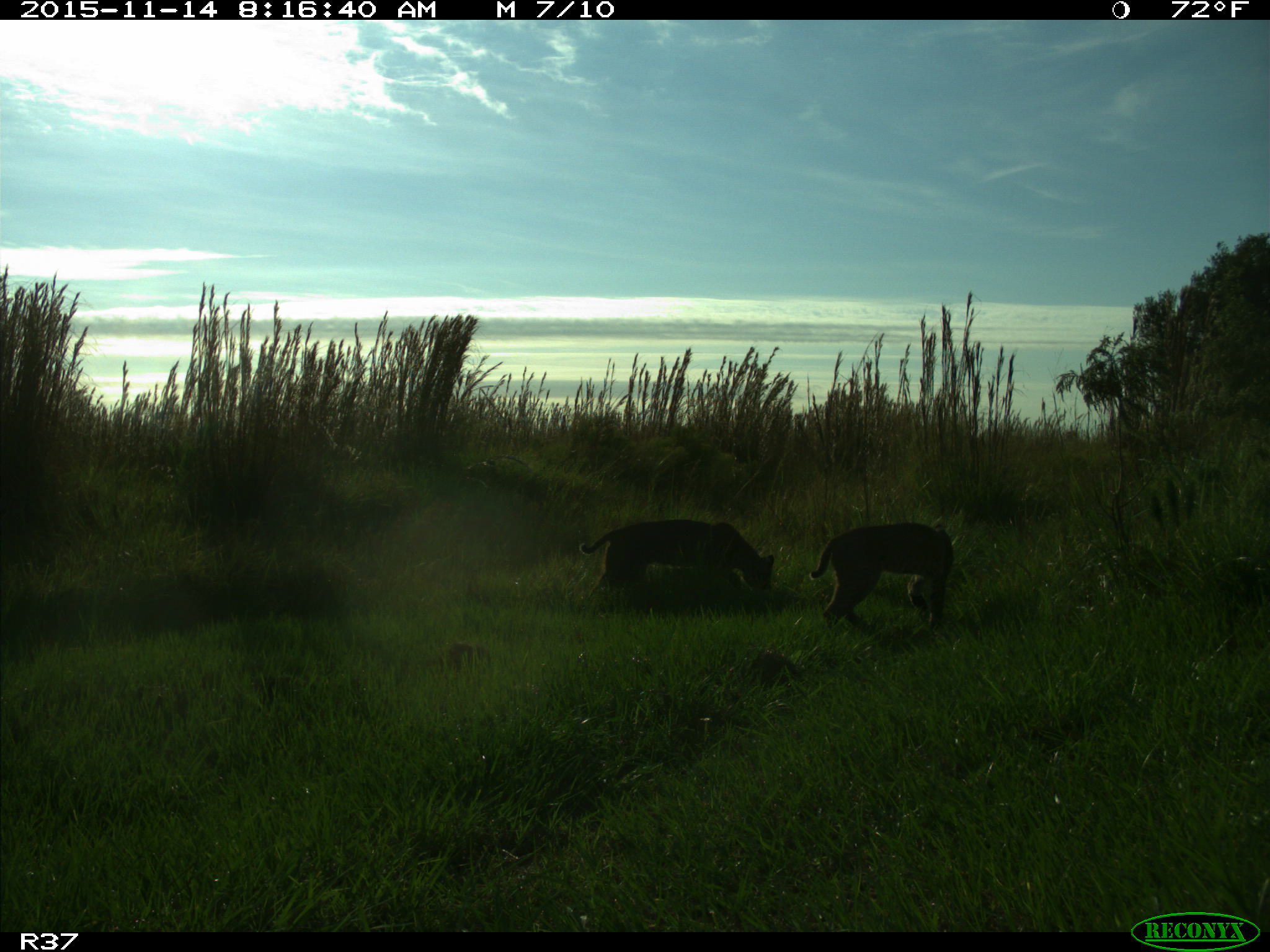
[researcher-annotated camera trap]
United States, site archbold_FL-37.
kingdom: Animalia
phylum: Chordata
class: Mammalia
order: Carnivora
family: Felidae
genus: Lynx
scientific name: Lynx rufus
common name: bobcat